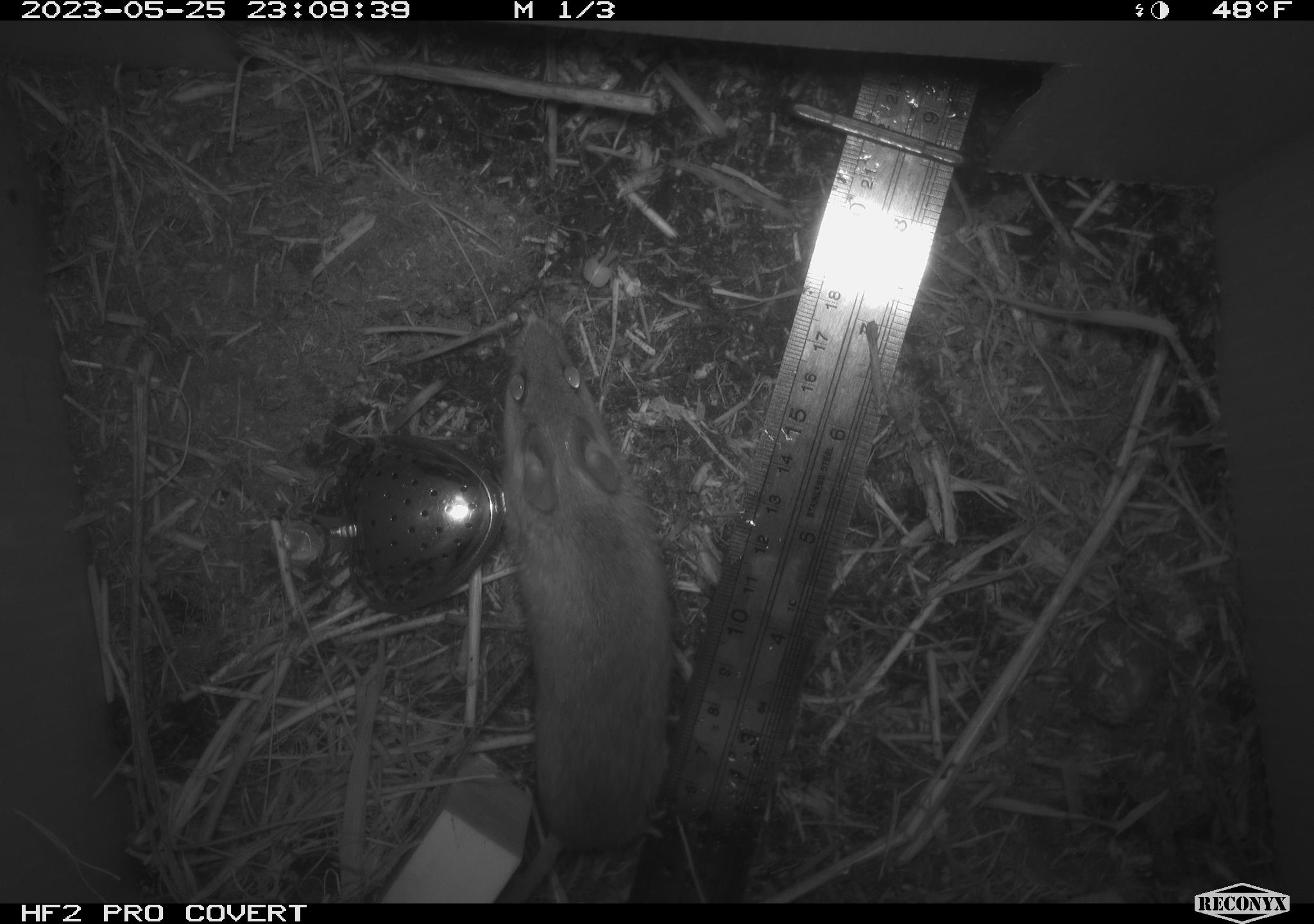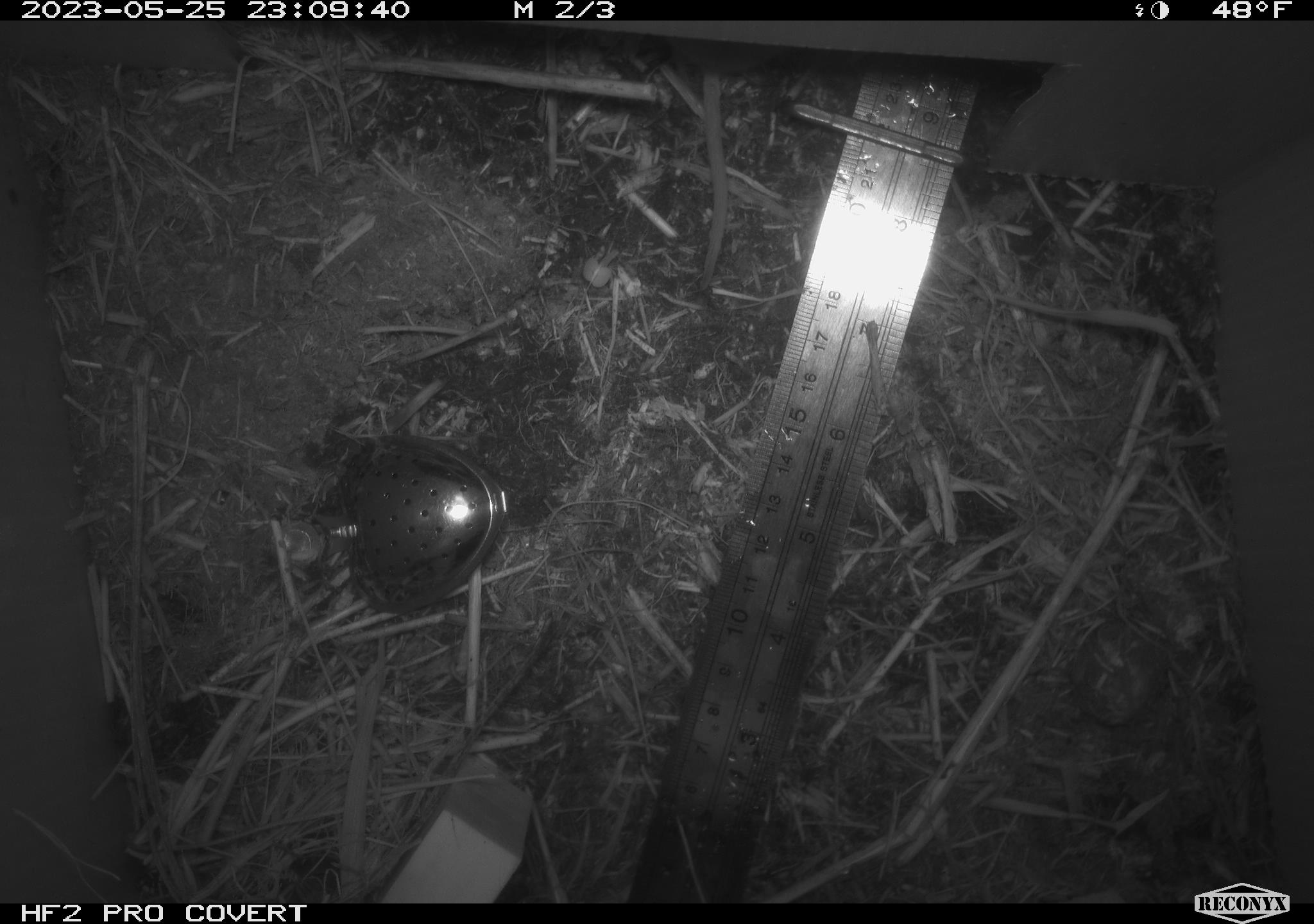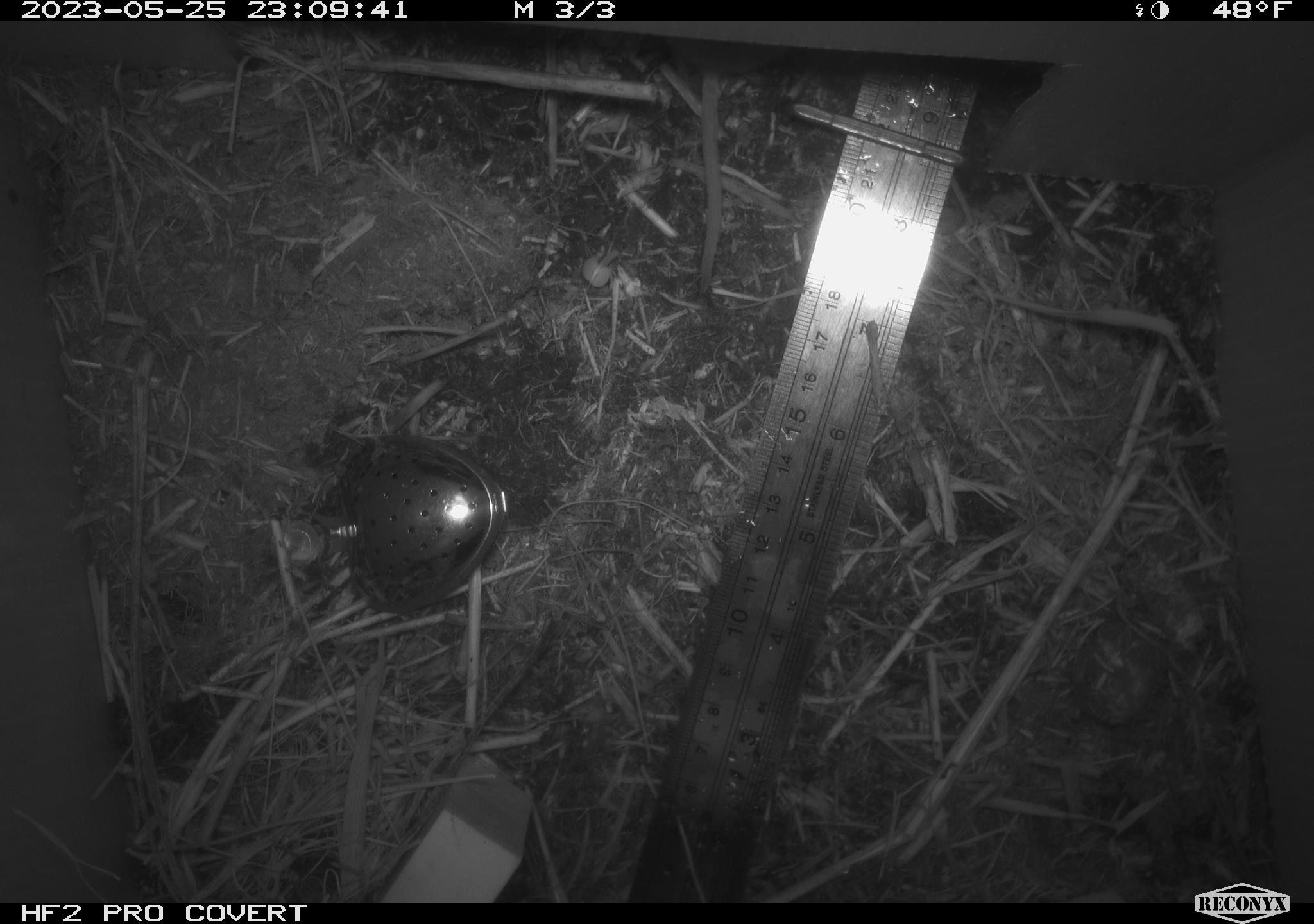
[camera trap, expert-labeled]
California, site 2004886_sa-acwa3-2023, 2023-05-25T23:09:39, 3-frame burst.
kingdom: Animalia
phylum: Chordata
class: Mammalia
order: Rodentia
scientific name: Rodentia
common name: mouse species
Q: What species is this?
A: Mouse species (Rodentia).